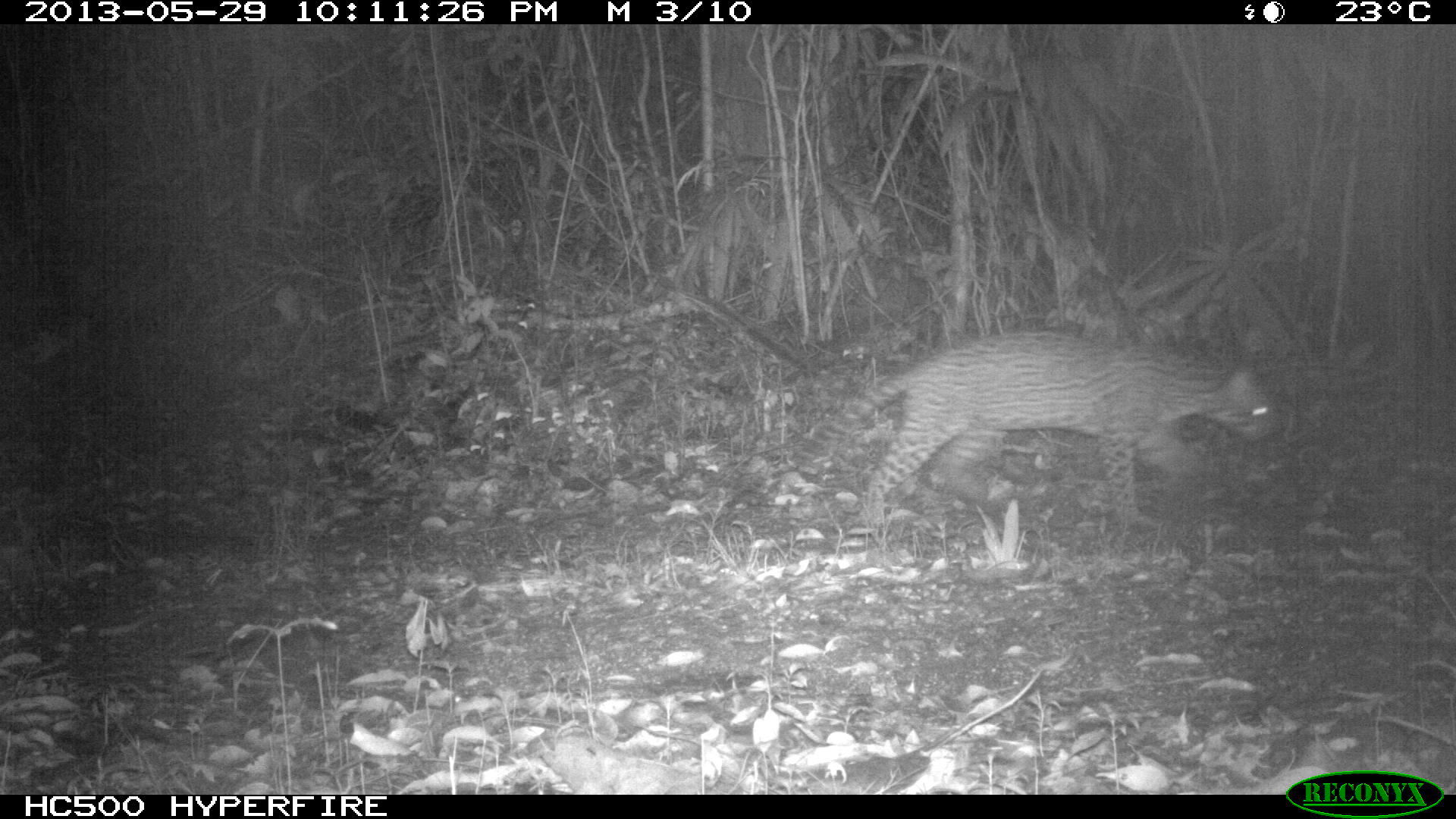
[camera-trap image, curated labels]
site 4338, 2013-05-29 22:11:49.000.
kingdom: Animalia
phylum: Chordata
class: Mammalia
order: Carnivora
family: Felidae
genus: Leopardus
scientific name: Leopardus pardalis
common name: ocelot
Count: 1.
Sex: male.